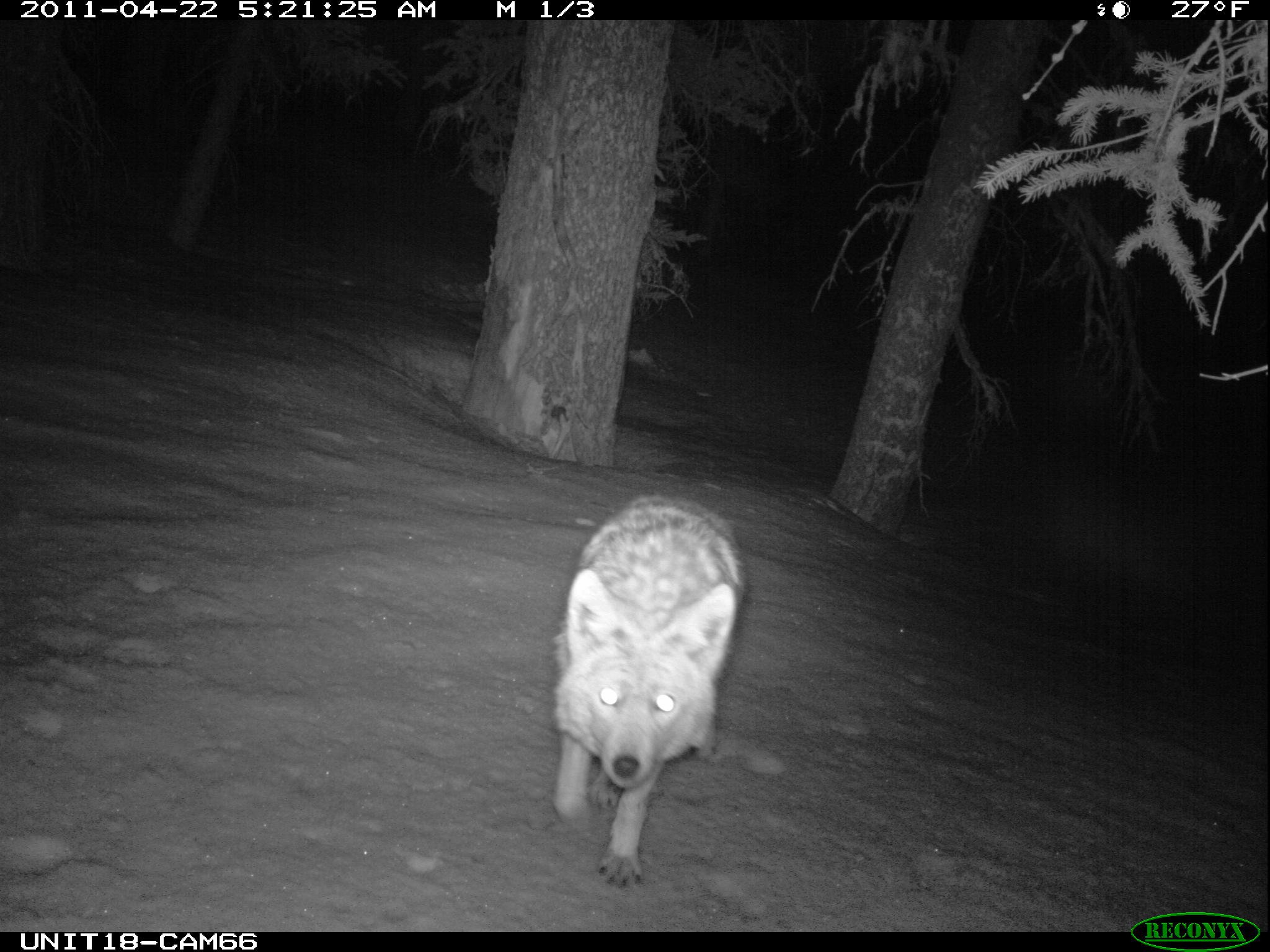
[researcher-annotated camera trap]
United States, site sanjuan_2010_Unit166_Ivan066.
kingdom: Animalia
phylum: Chordata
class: Mammalia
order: Carnivora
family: Canidae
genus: Canis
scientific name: Canis latrans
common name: coyote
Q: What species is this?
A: Canis latrans (coyote).